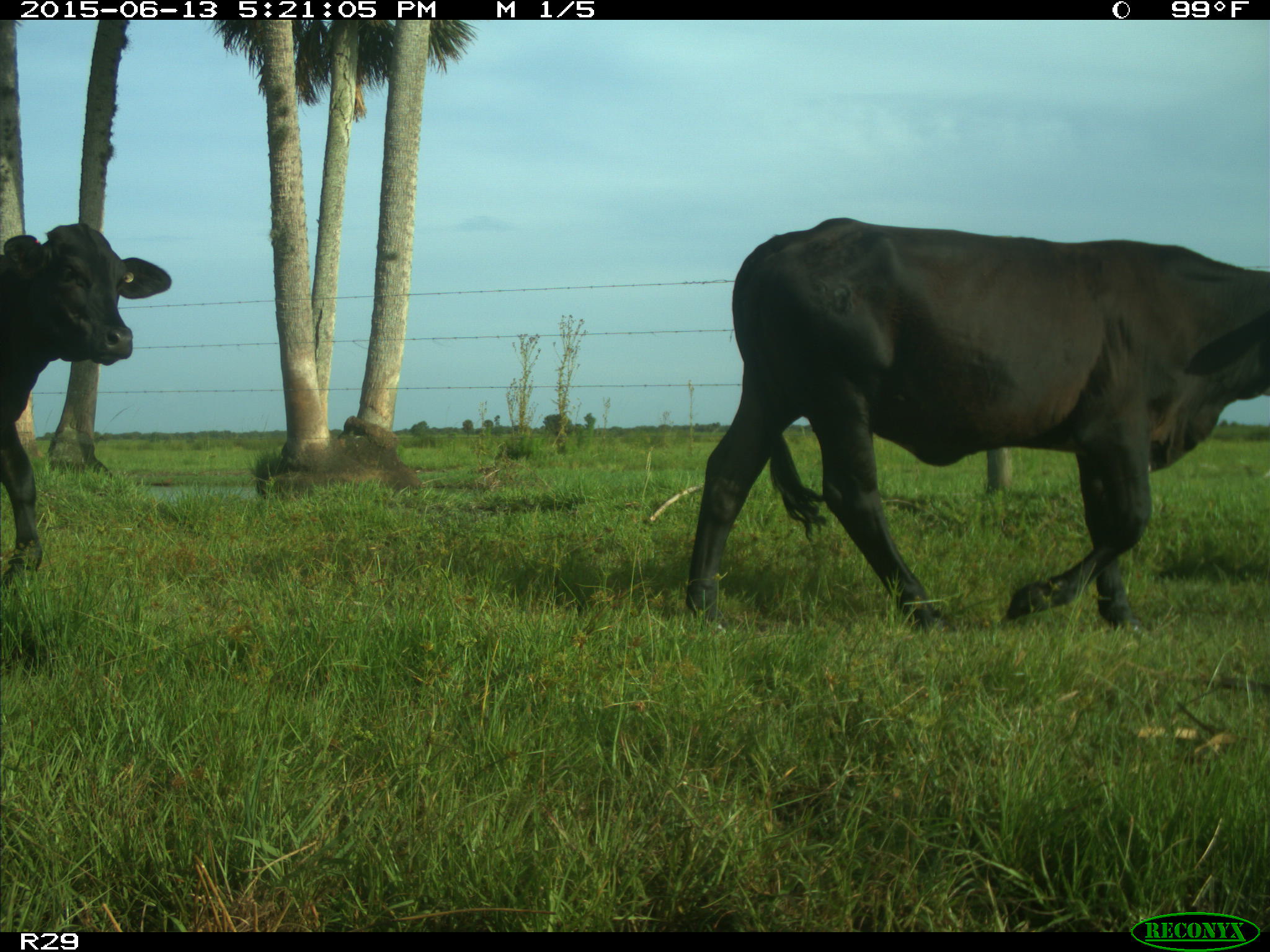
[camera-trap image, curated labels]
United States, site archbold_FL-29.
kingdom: Animalia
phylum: Chordata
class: Mammalia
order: Artiodactyla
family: Bovidae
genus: Bos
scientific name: Bos taurus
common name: domestic cow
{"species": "Bos taurus (domestic cow)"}